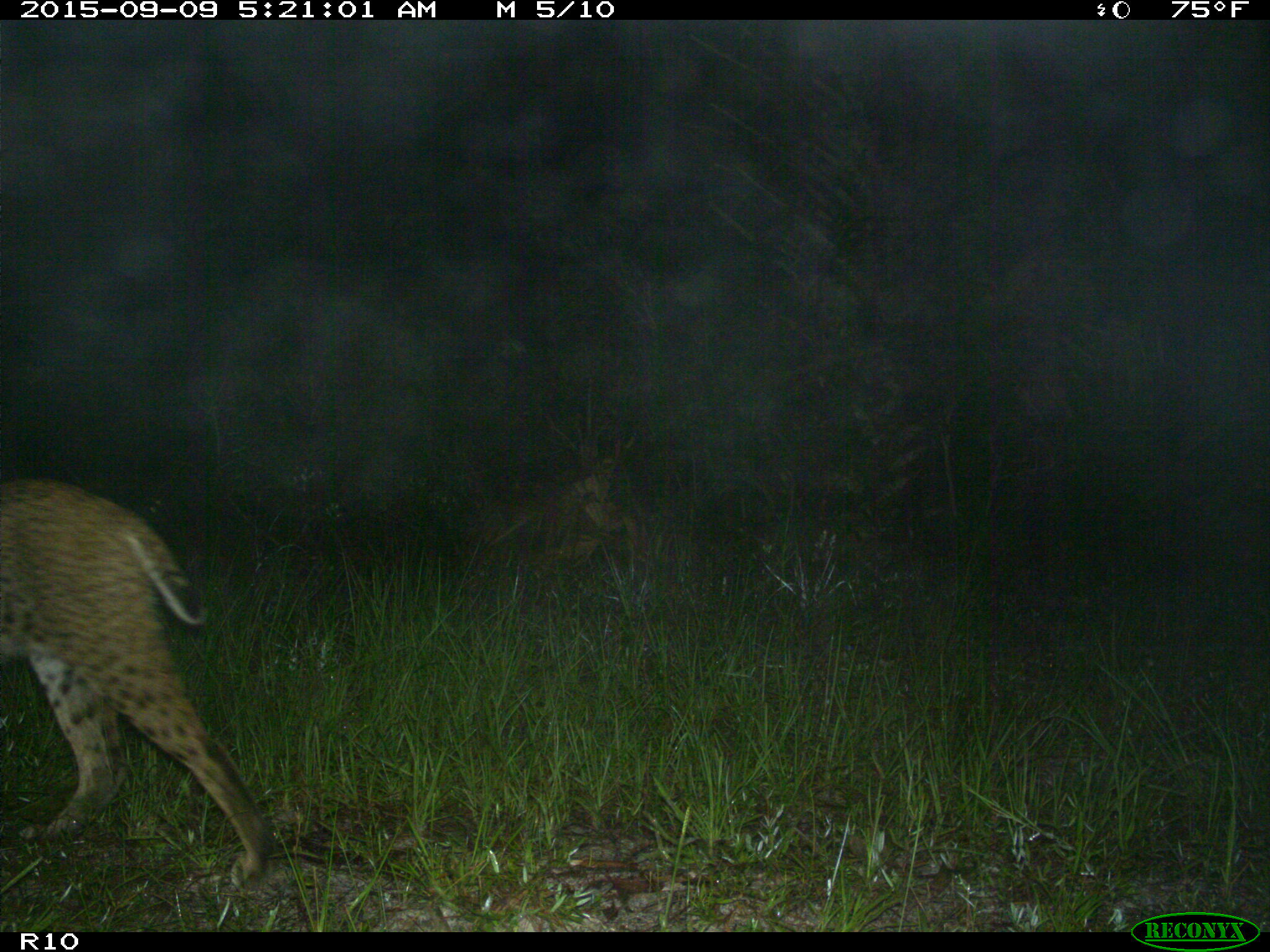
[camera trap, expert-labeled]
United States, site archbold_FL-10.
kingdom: Animalia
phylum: Chordata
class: Mammalia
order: Carnivora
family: Felidae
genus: Lynx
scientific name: Lynx rufus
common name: bobcat